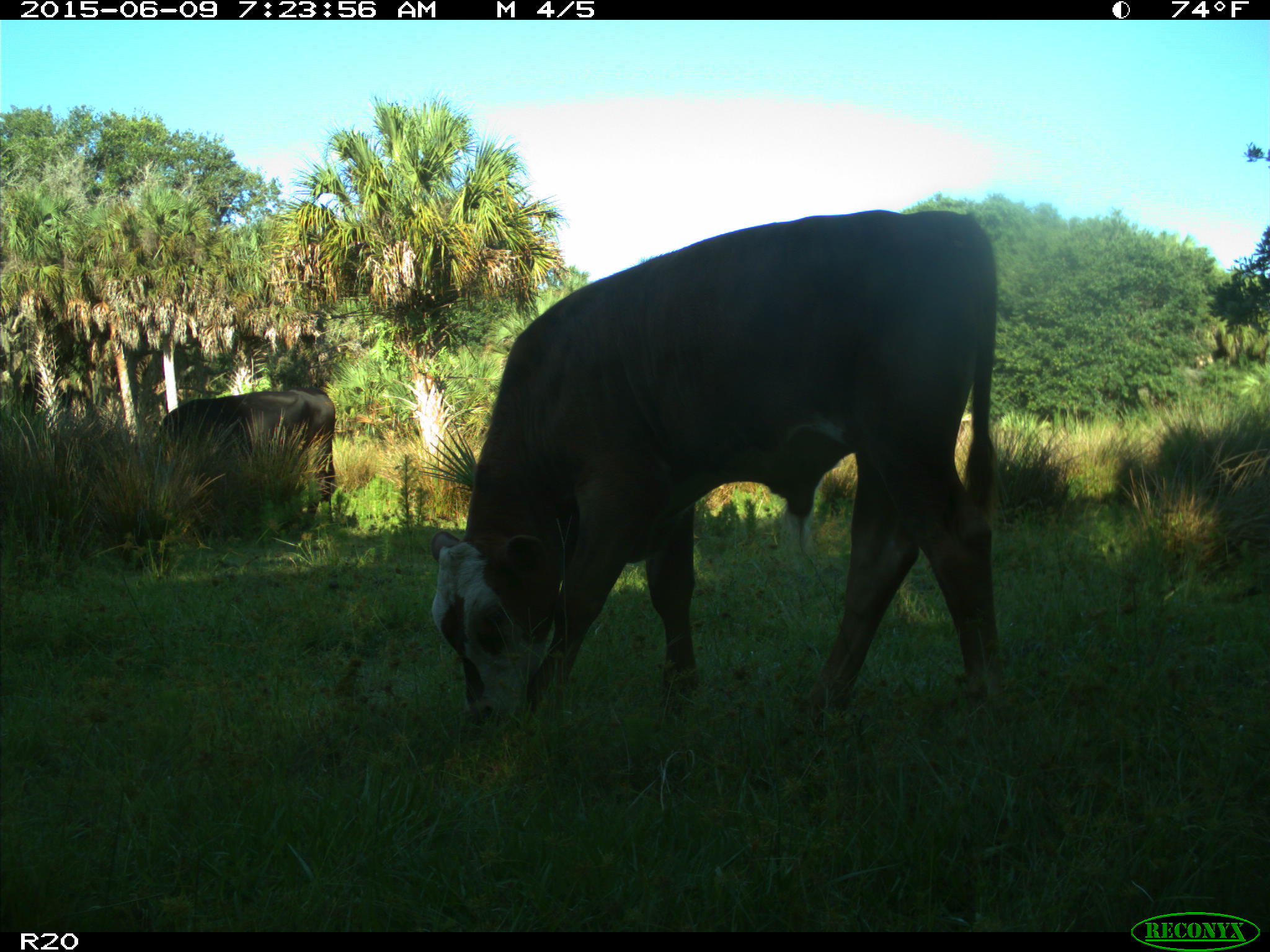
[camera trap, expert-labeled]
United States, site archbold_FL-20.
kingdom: Animalia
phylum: Chordata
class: Mammalia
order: Artiodactyla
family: Bovidae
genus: Bos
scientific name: Bos taurus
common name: domestic cow